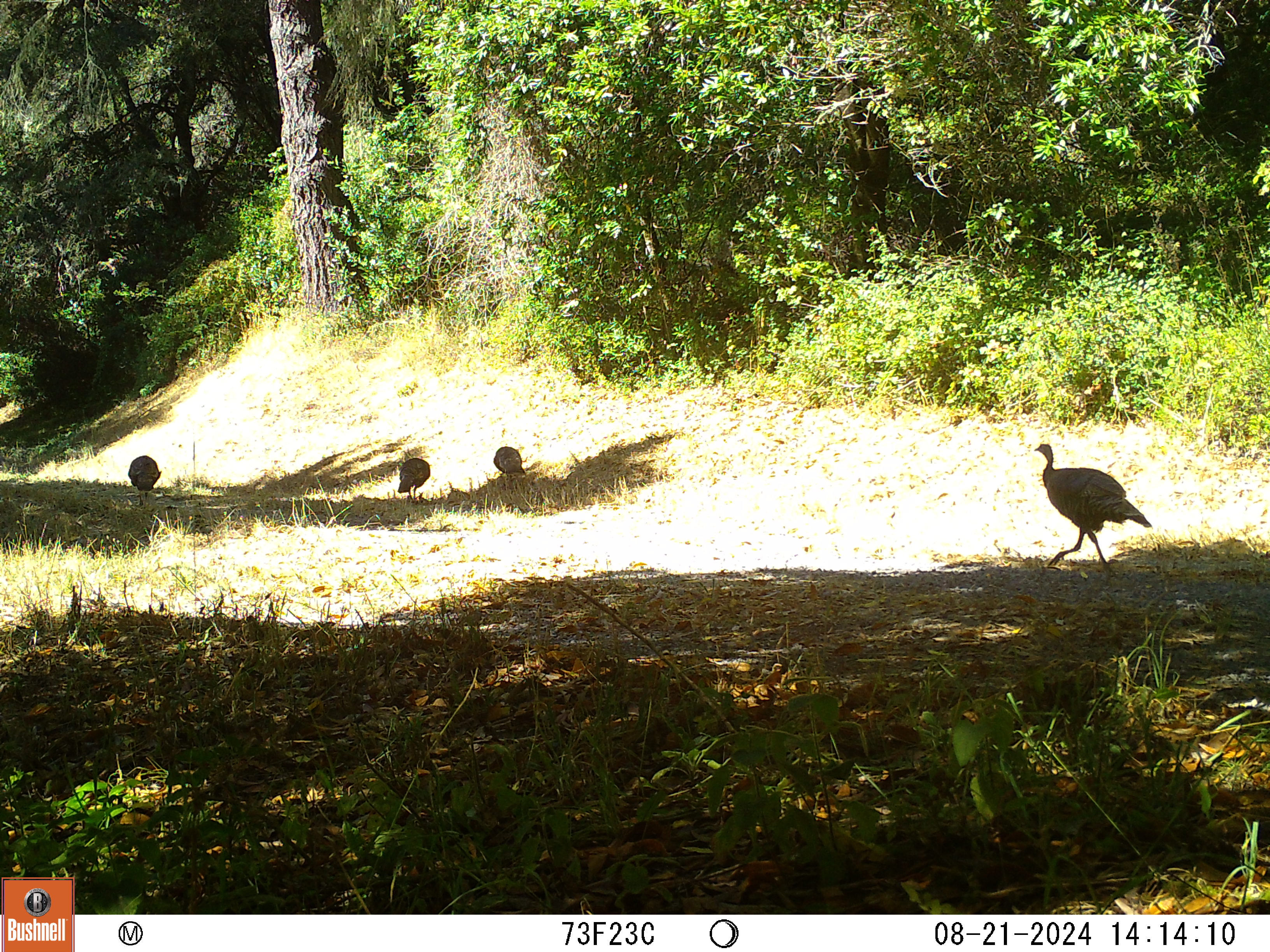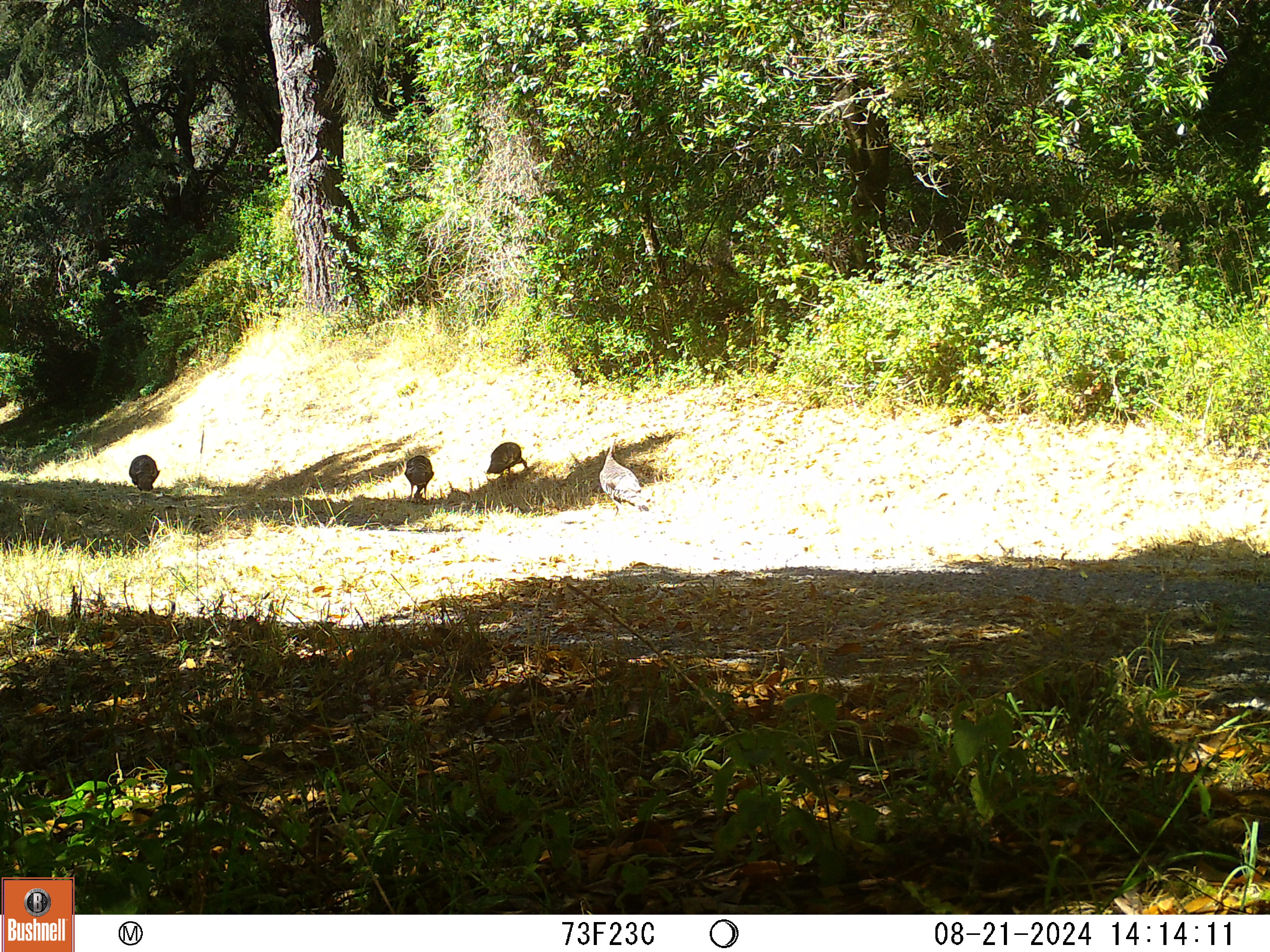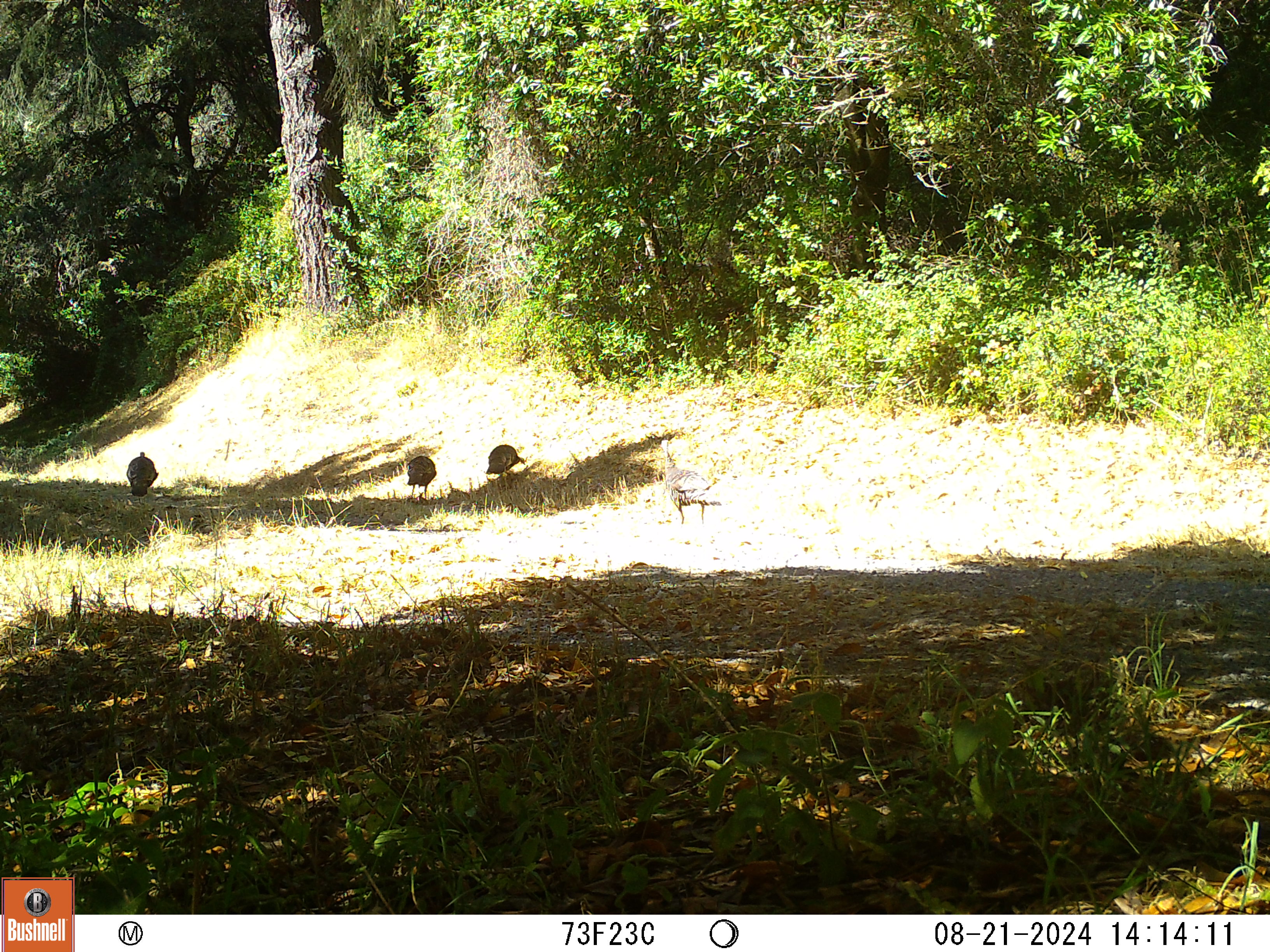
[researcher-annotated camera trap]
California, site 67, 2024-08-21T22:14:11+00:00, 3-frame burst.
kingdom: Animalia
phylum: Chordata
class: Aves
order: Galliformes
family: Phasianidae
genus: Meleagris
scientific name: Meleagris gallopavo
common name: turkey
Turkey (Meleagris gallopavo).